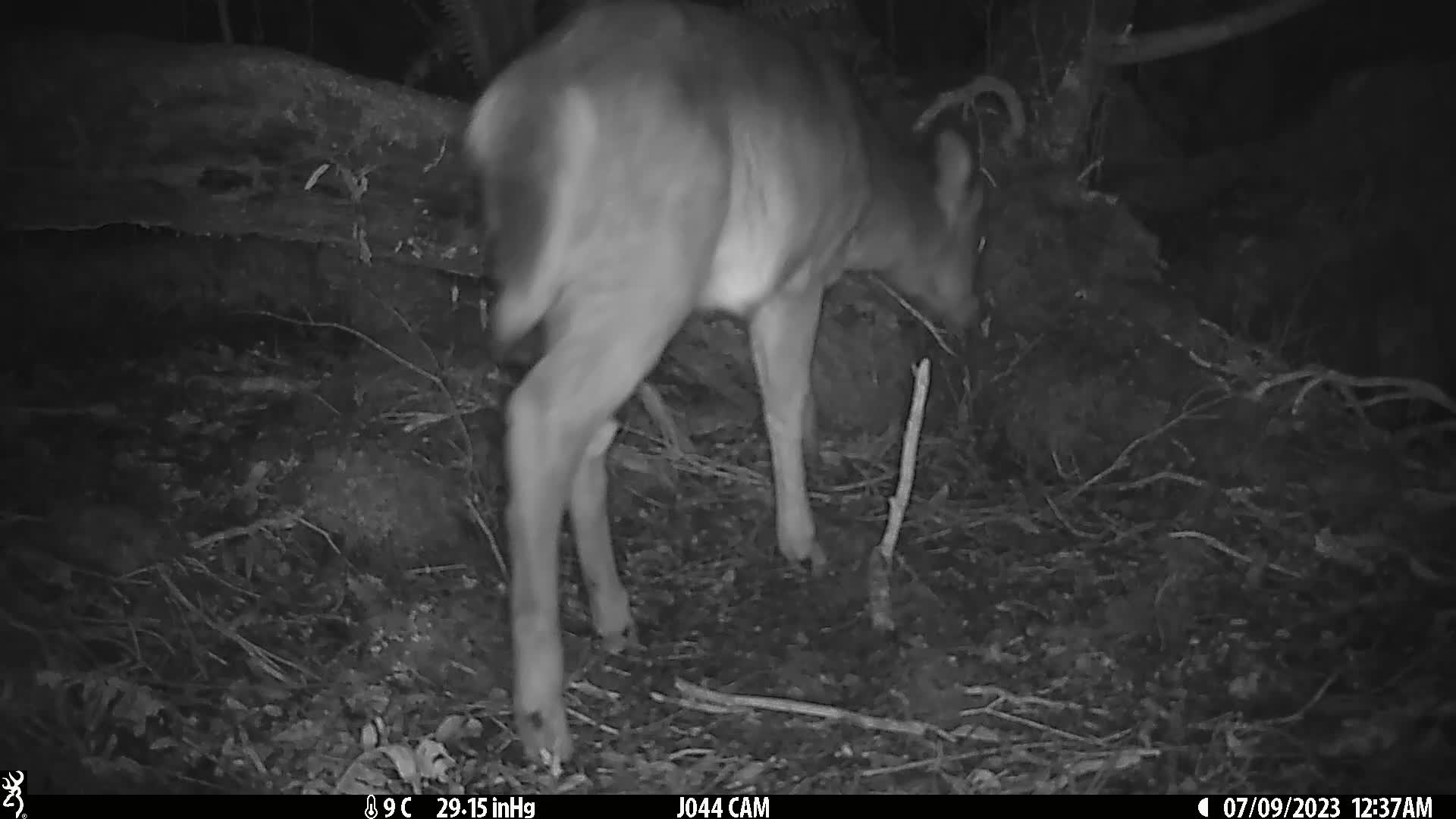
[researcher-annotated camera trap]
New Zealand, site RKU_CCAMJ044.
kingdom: Animalia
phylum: Chordata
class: Mammalia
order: Artiodactyla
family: Cervidae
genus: Odocoileus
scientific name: Odocoileus virginianus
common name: white-tailed deer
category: white tailed deer